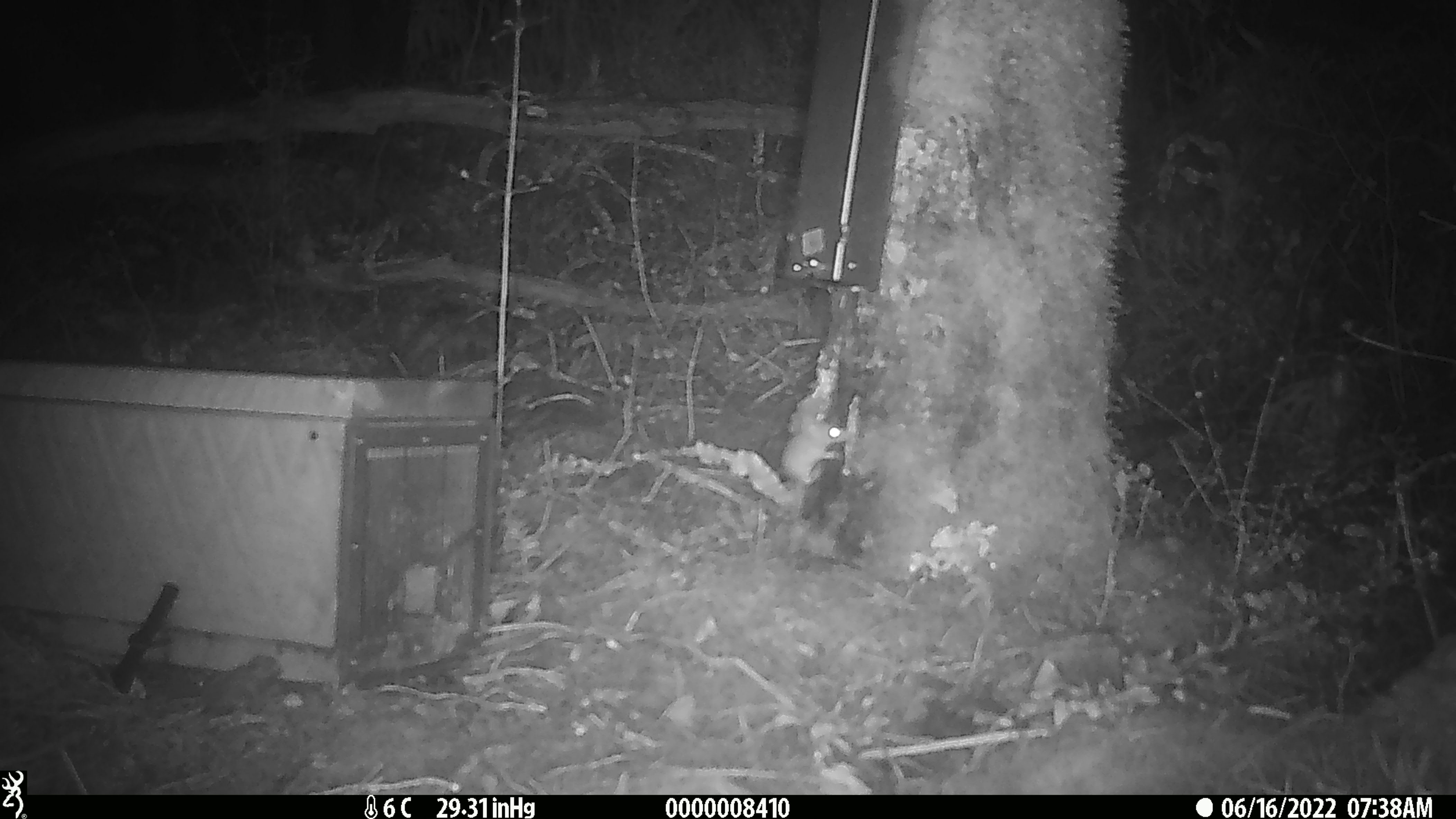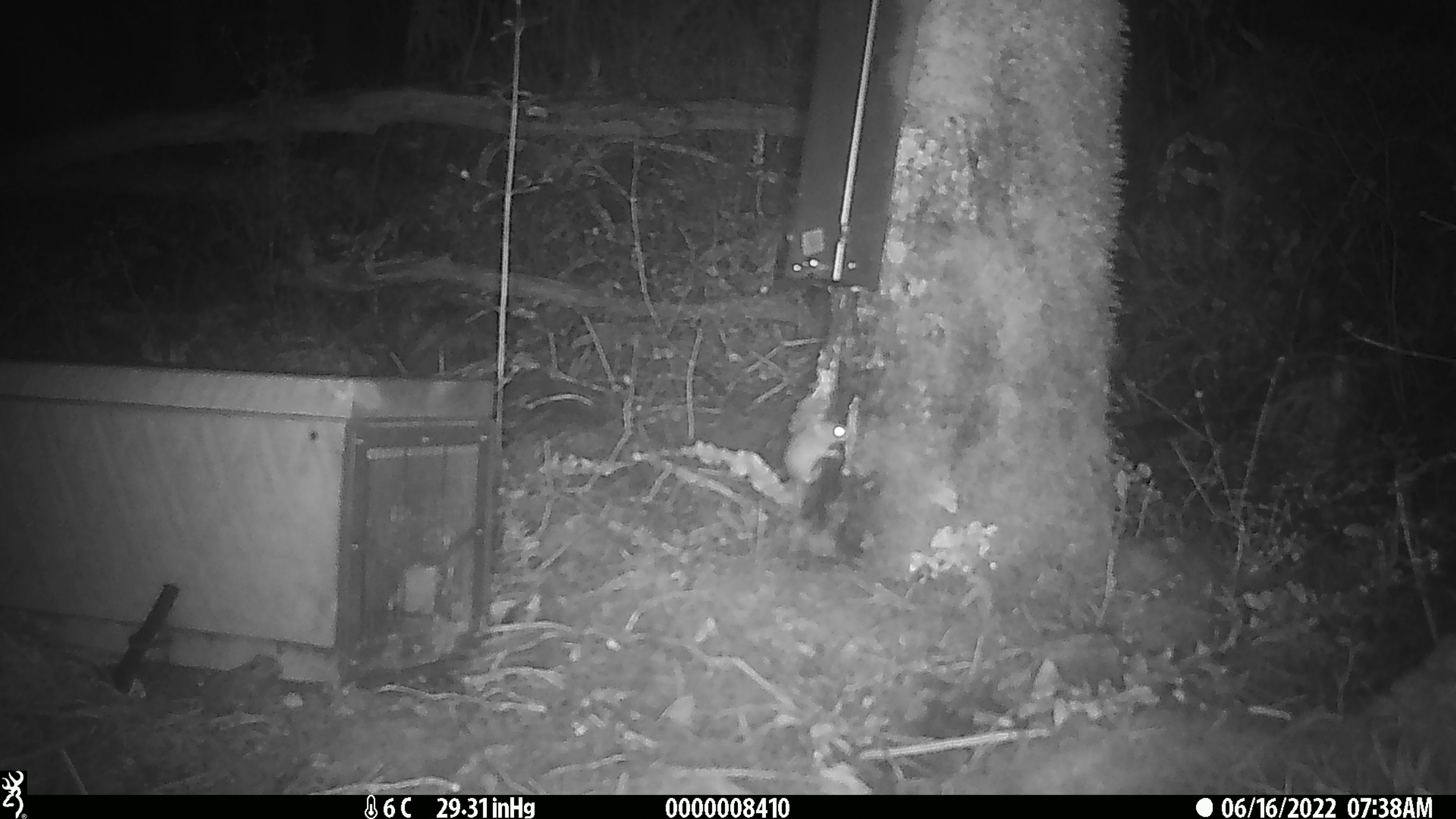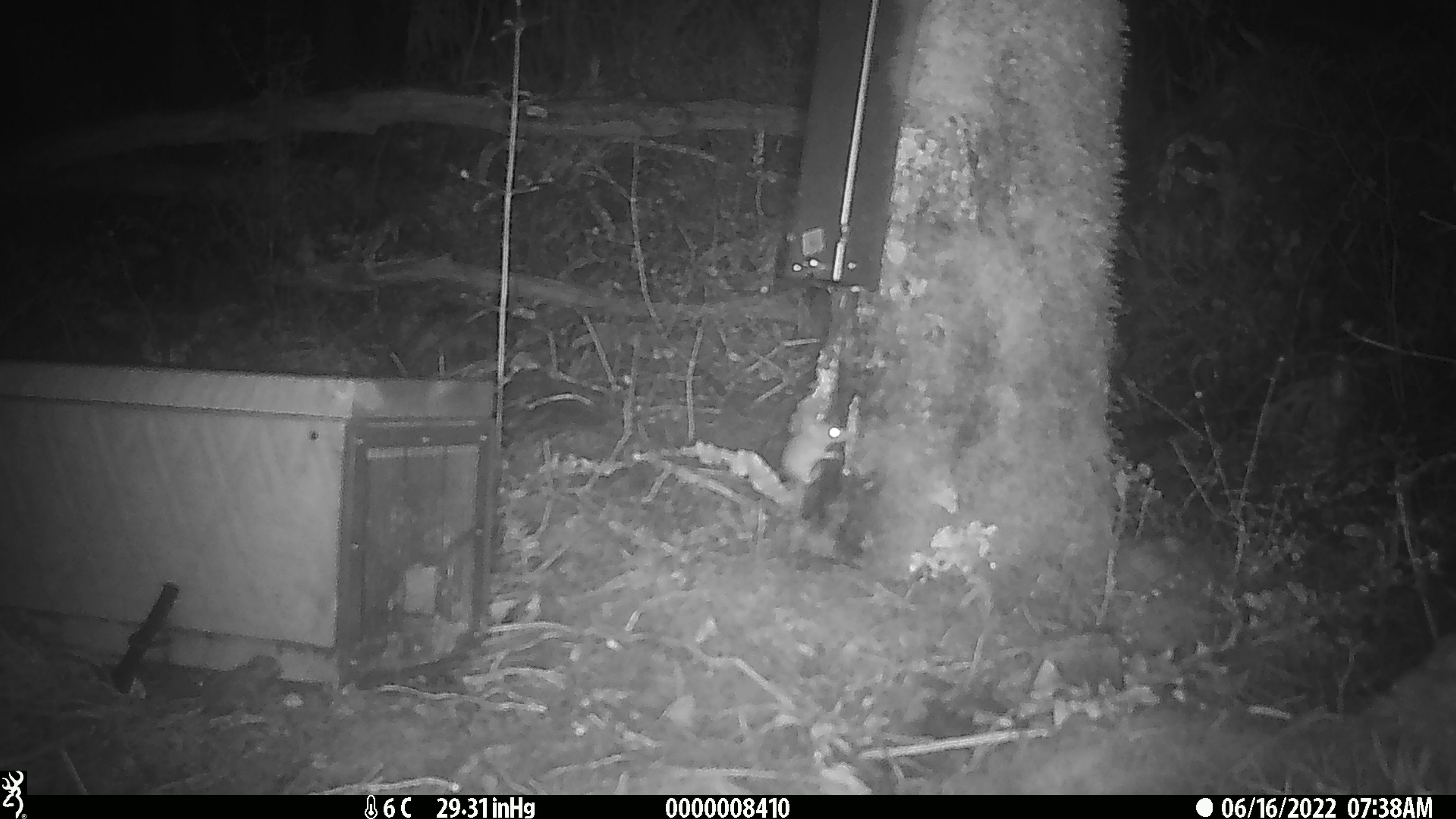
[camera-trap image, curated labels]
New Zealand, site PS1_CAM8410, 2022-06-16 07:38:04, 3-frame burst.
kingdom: Animalia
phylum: Chordata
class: Mammalia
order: Rodentia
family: Muridae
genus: Mus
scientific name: Mus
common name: mouse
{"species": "mouse (Mus)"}